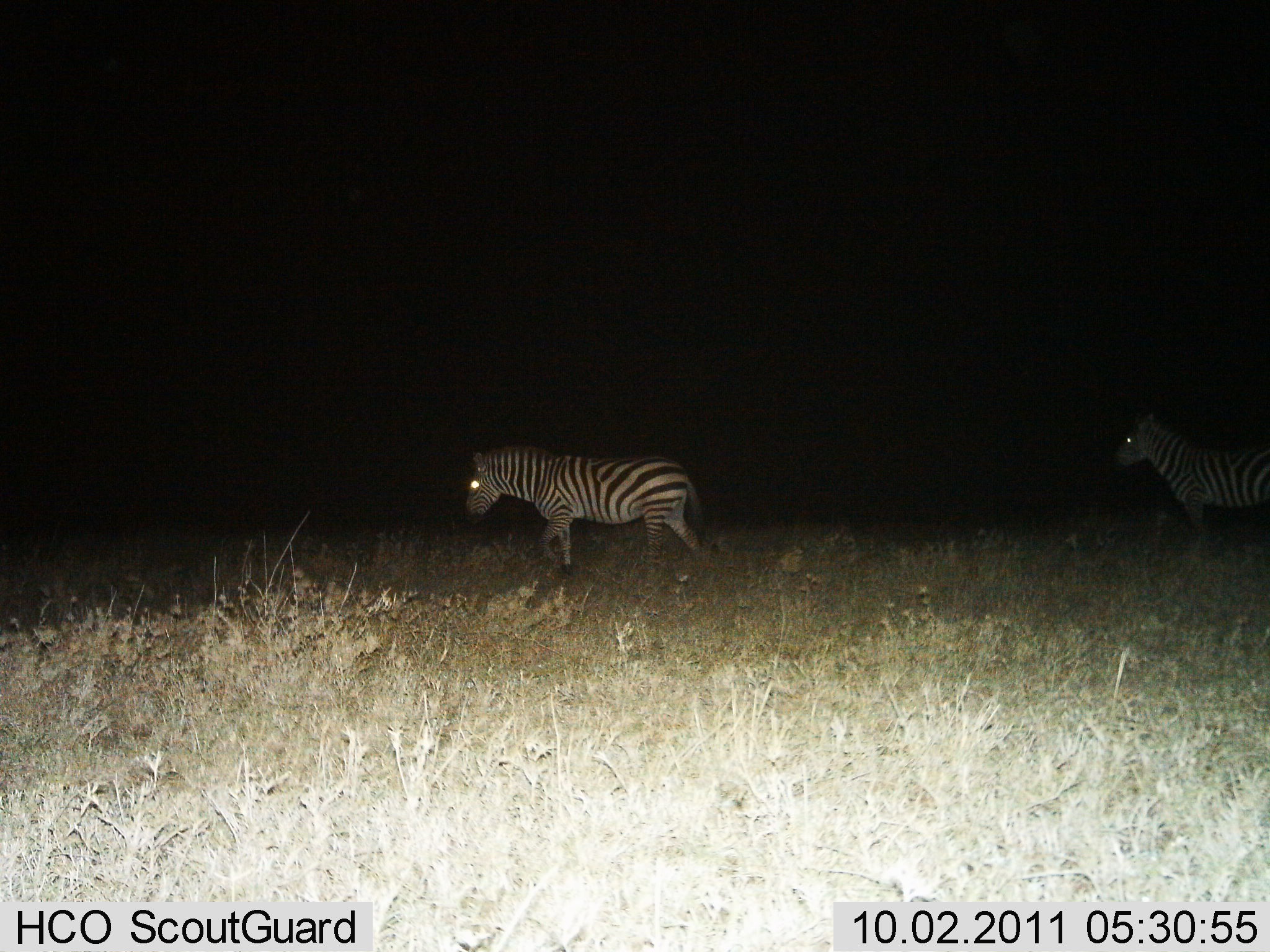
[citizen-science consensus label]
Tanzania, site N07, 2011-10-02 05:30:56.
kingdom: Animalia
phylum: Chordata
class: Mammalia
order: Perissodactyla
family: Equidae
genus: Equus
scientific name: Equus quagga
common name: plains zebra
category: zebra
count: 2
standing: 15%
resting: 0%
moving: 100%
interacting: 0%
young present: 0%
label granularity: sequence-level